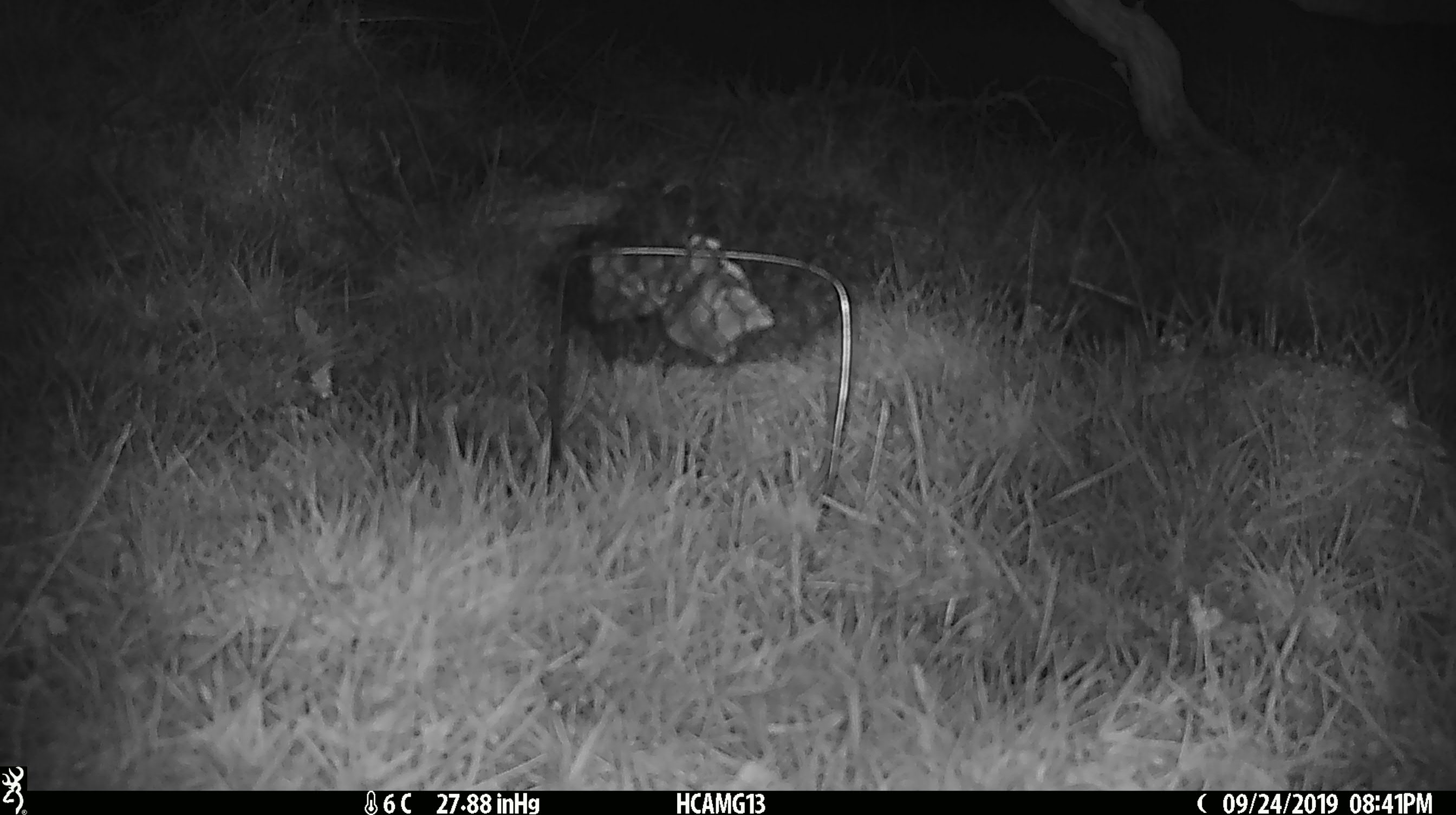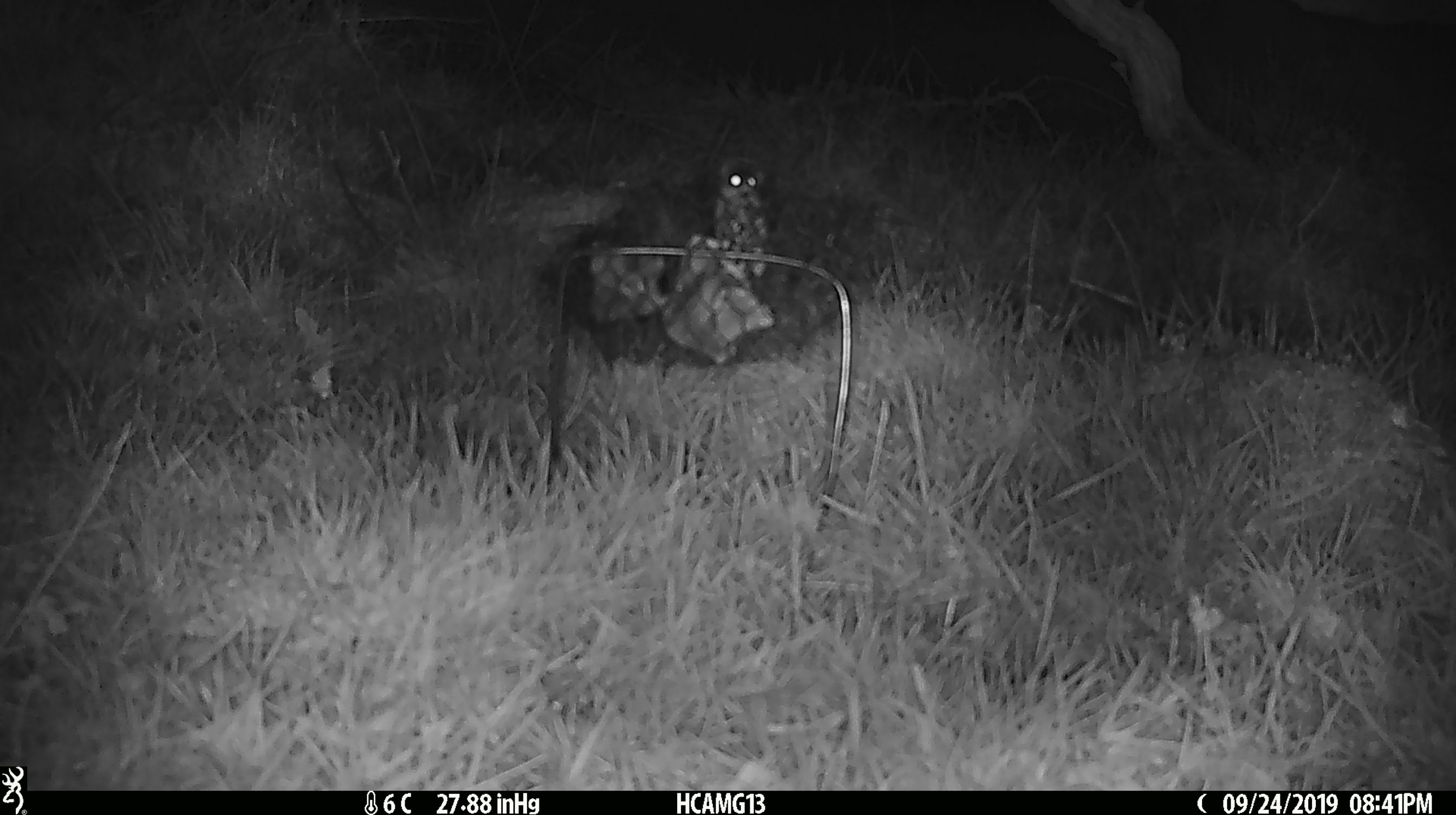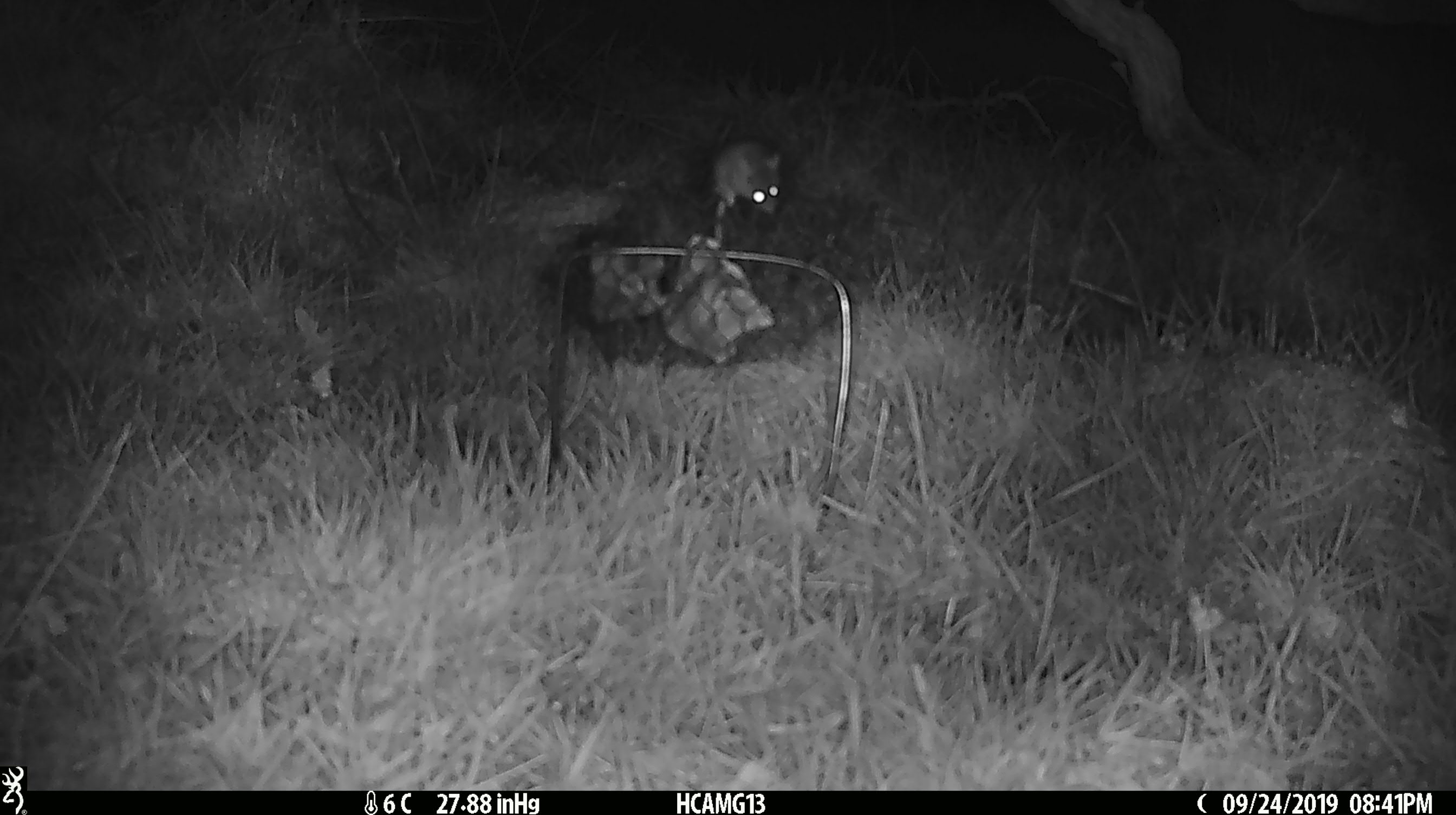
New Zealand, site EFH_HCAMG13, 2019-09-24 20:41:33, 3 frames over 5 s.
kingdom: Animalia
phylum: Chordata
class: Mammalia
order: Rodentia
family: Muridae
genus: Mus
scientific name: Mus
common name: mouse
Mouse (Mus).